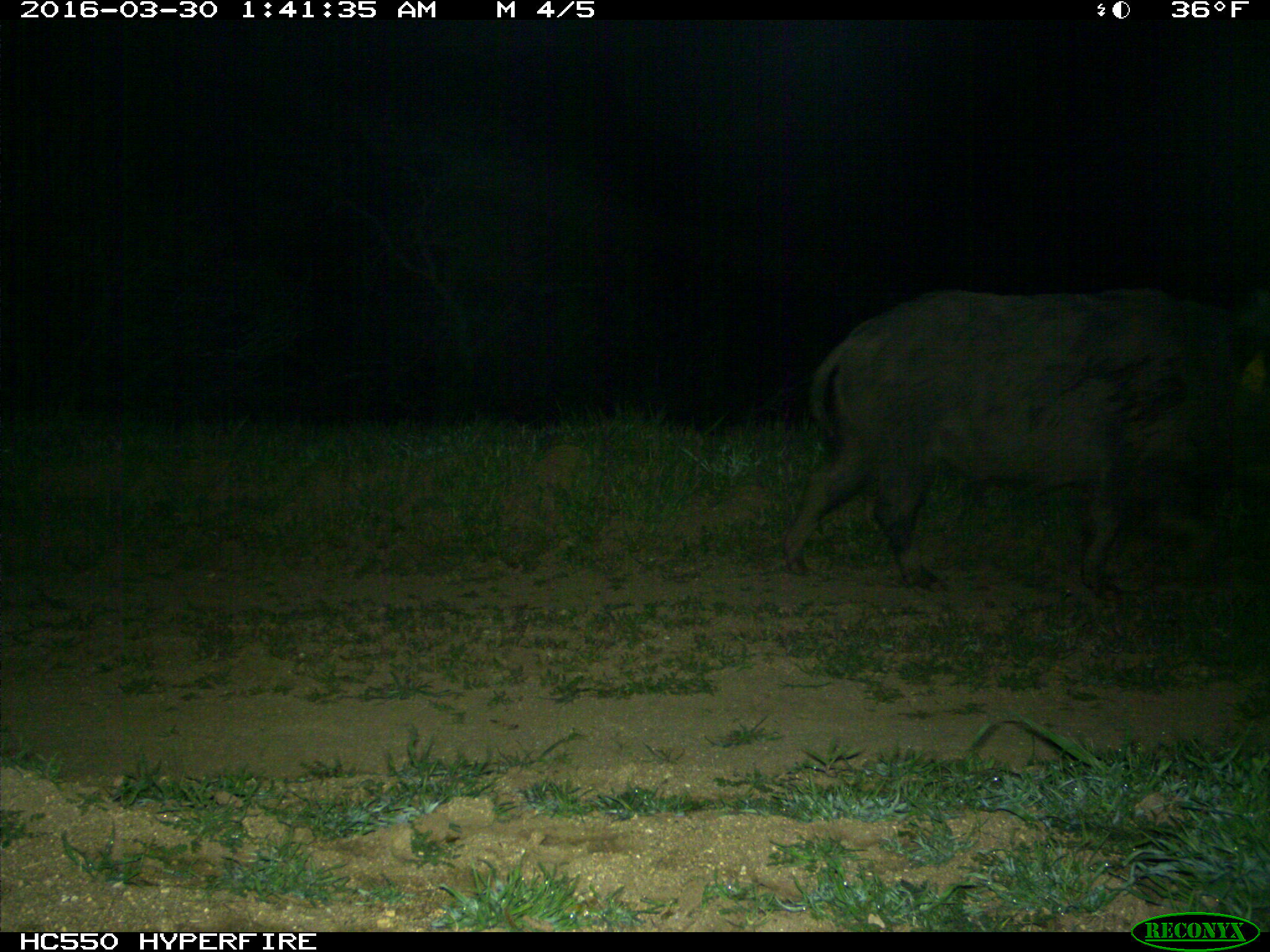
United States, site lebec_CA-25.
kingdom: Animalia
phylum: Chordata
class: Mammalia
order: Artiodactyla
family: Suidae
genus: Sus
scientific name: Sus scrofa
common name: wild boar